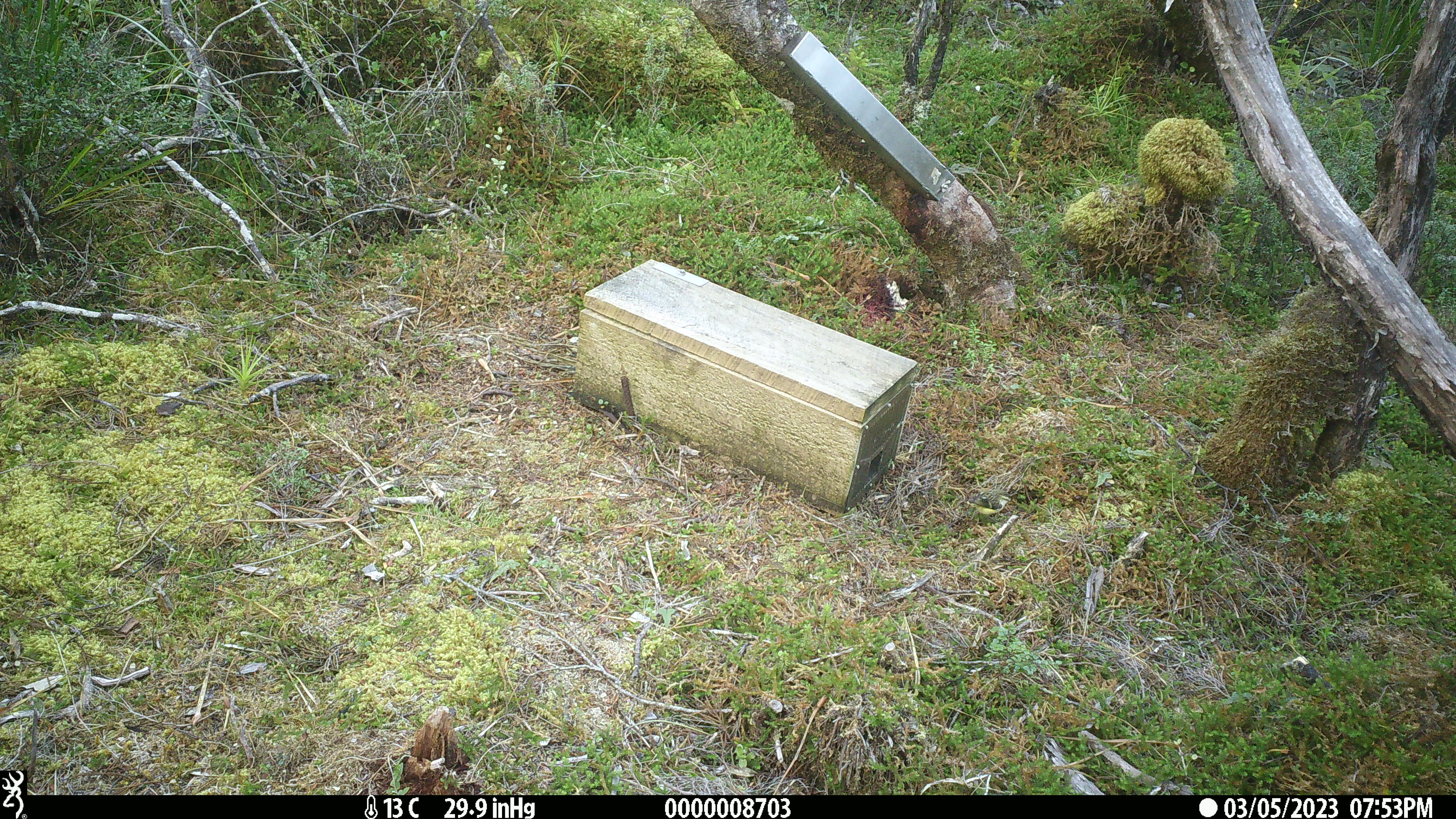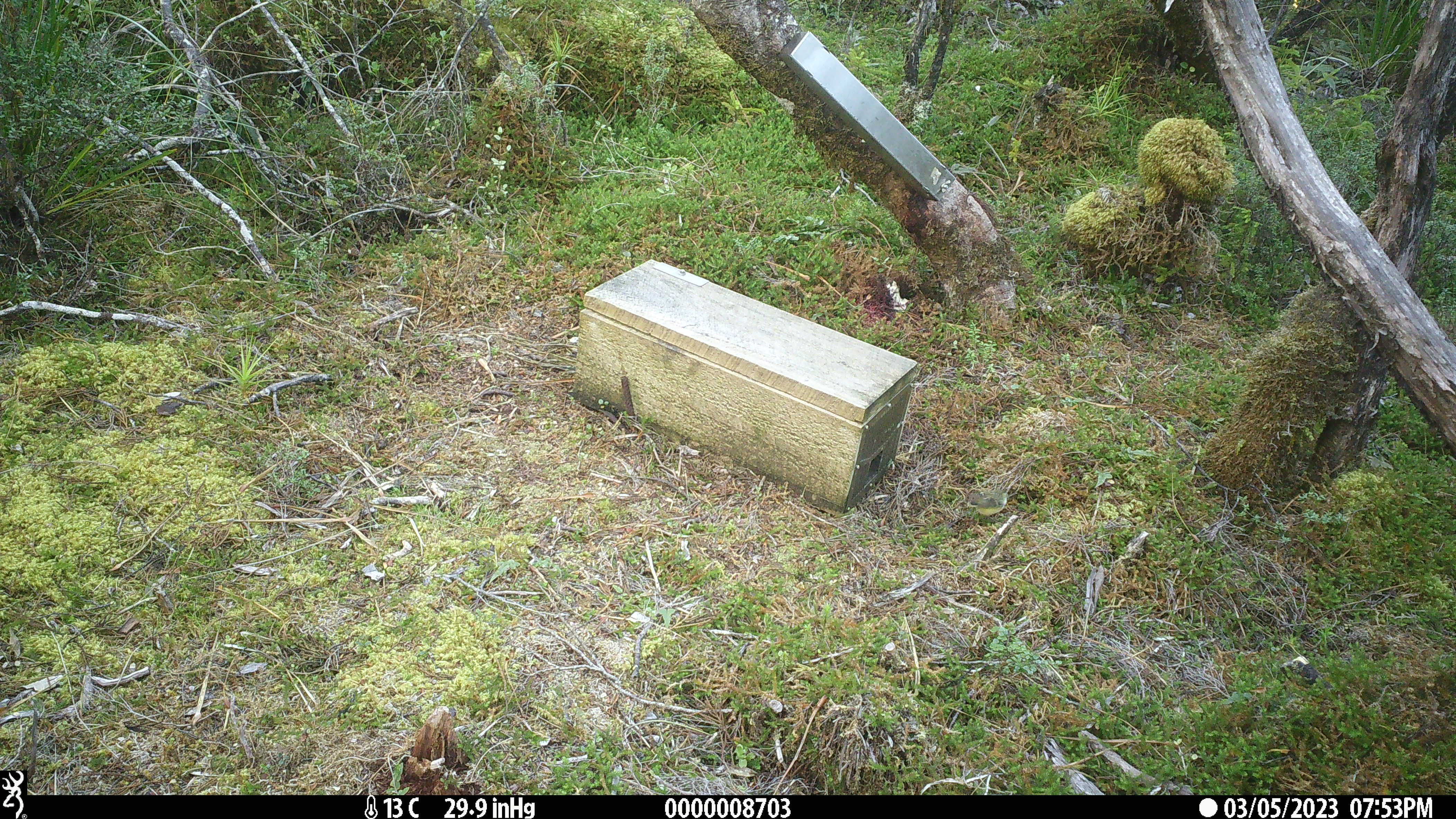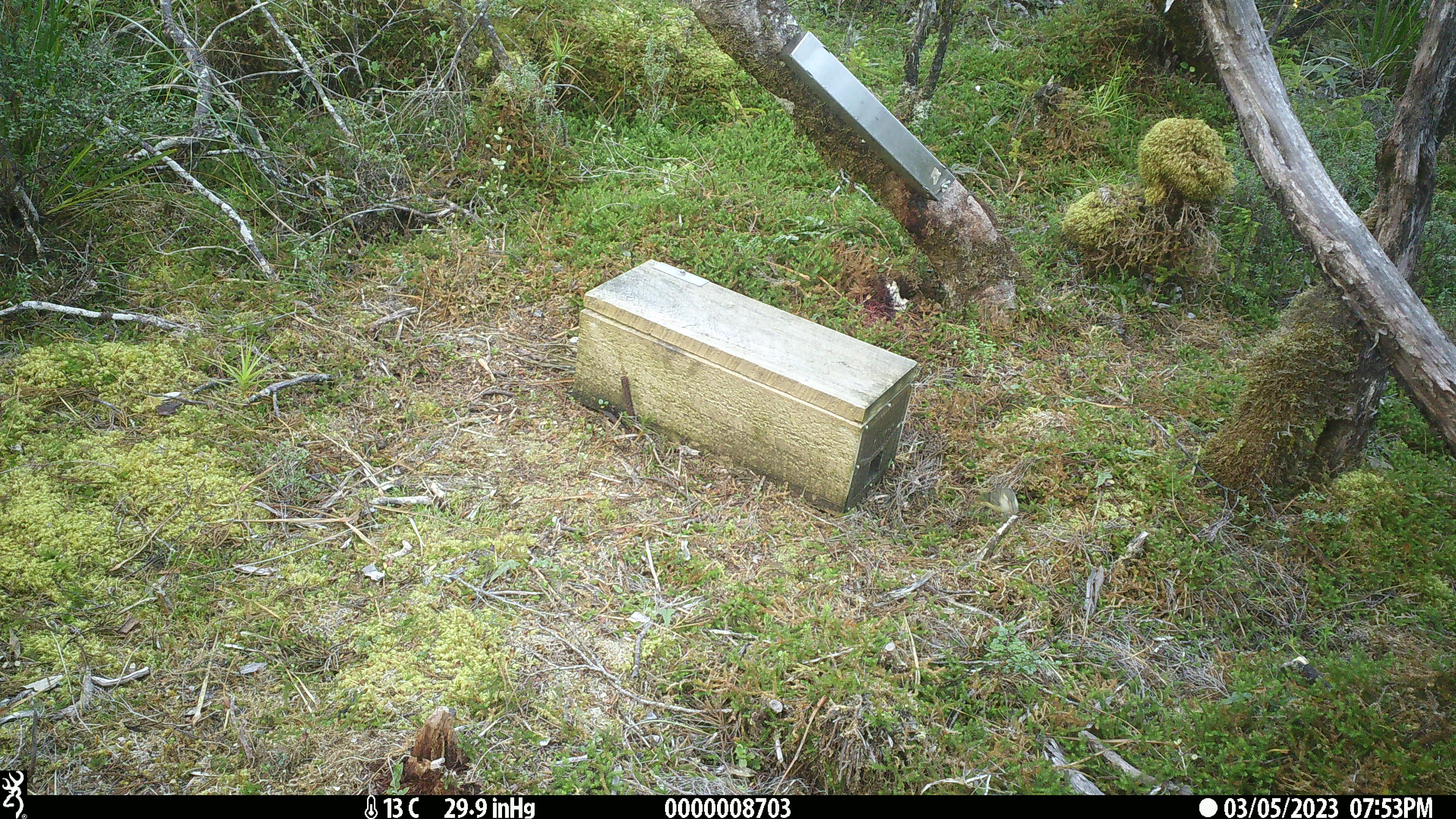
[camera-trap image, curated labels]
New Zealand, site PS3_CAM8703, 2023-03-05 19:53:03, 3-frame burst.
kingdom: Animalia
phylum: Chordata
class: Aves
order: Passeriformes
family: Acanthisittidae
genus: Acanthisitta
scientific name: Acanthisitta chloris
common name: rifleman